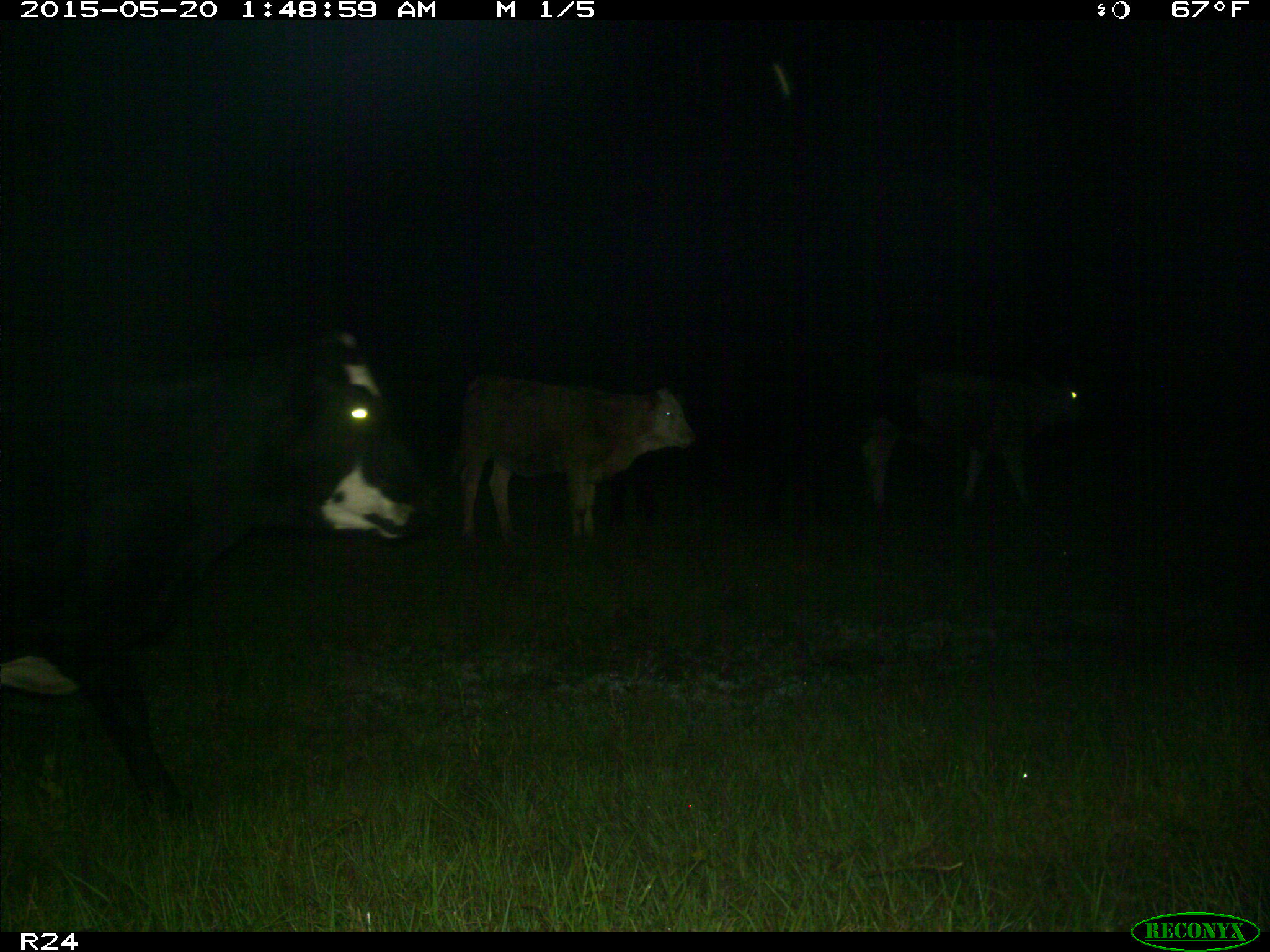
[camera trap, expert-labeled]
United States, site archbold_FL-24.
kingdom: Animalia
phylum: Chordata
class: Mammalia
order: Artiodactyla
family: Bovidae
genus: Bos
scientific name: Bos taurus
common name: domestic cow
Bos taurus (domestic cow).